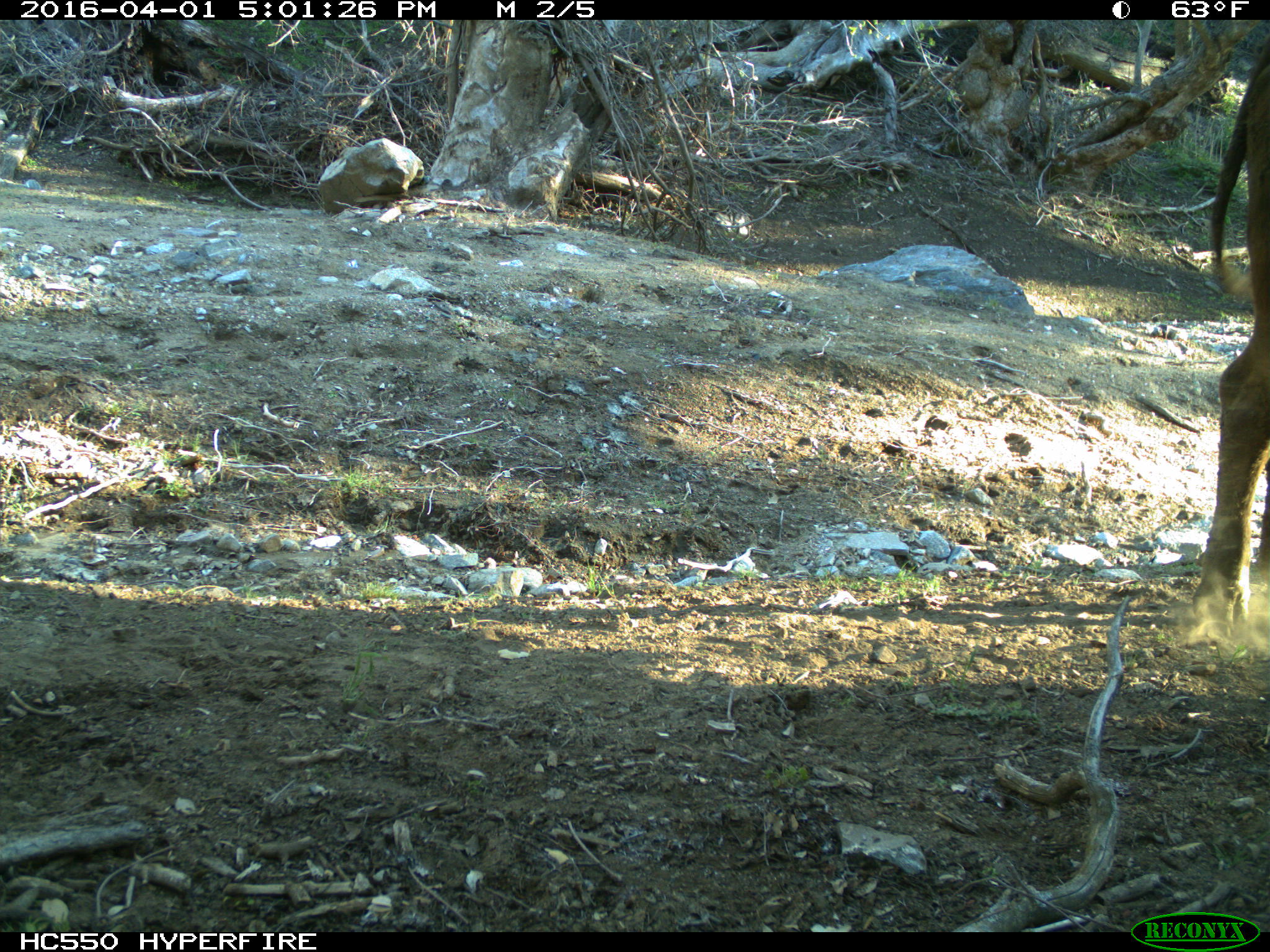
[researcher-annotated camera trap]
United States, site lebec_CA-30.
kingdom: Animalia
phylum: Chordata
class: Mammalia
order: Artiodactyla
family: Bovidae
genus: Bos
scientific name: Bos taurus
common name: domestic cow